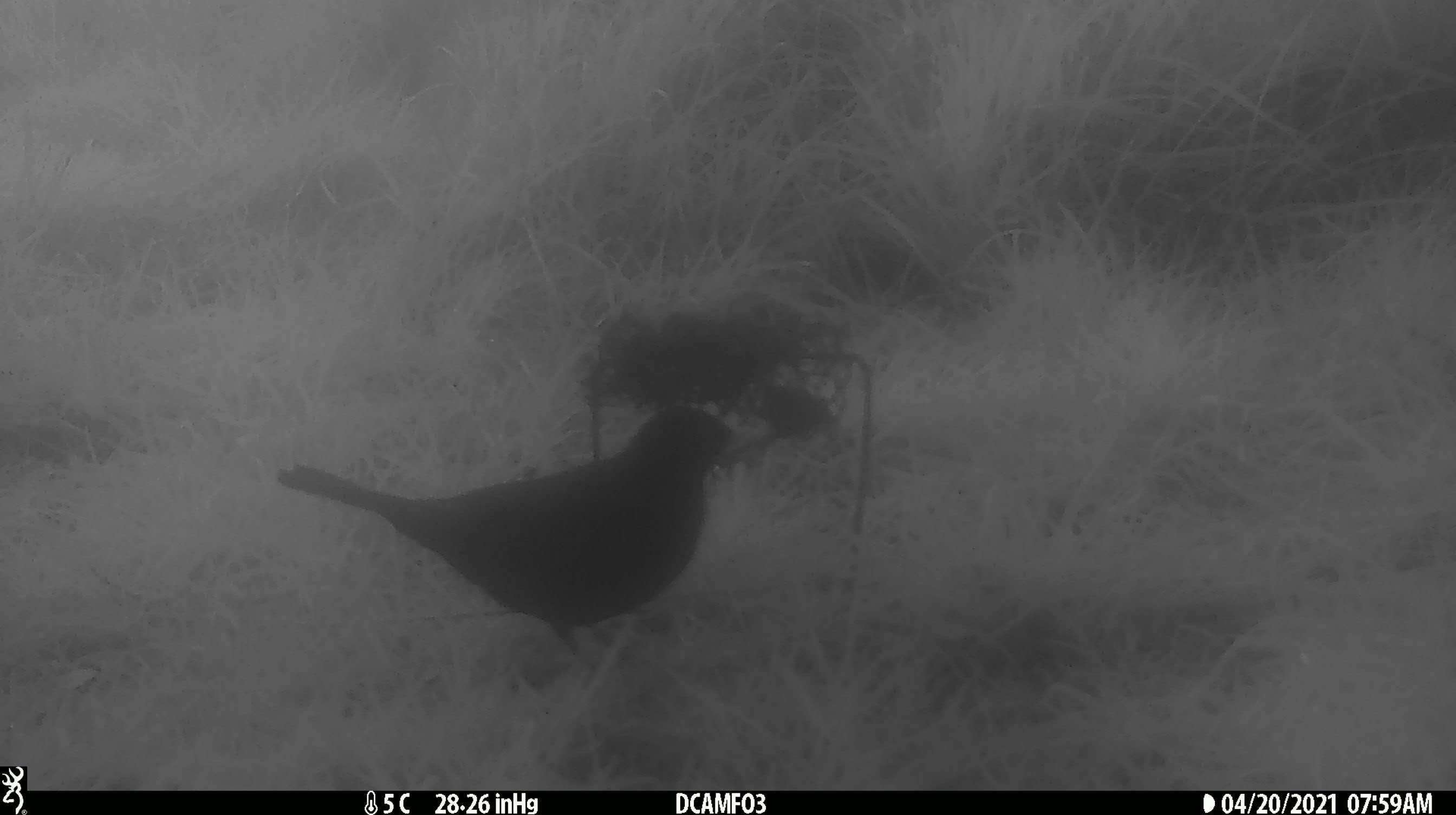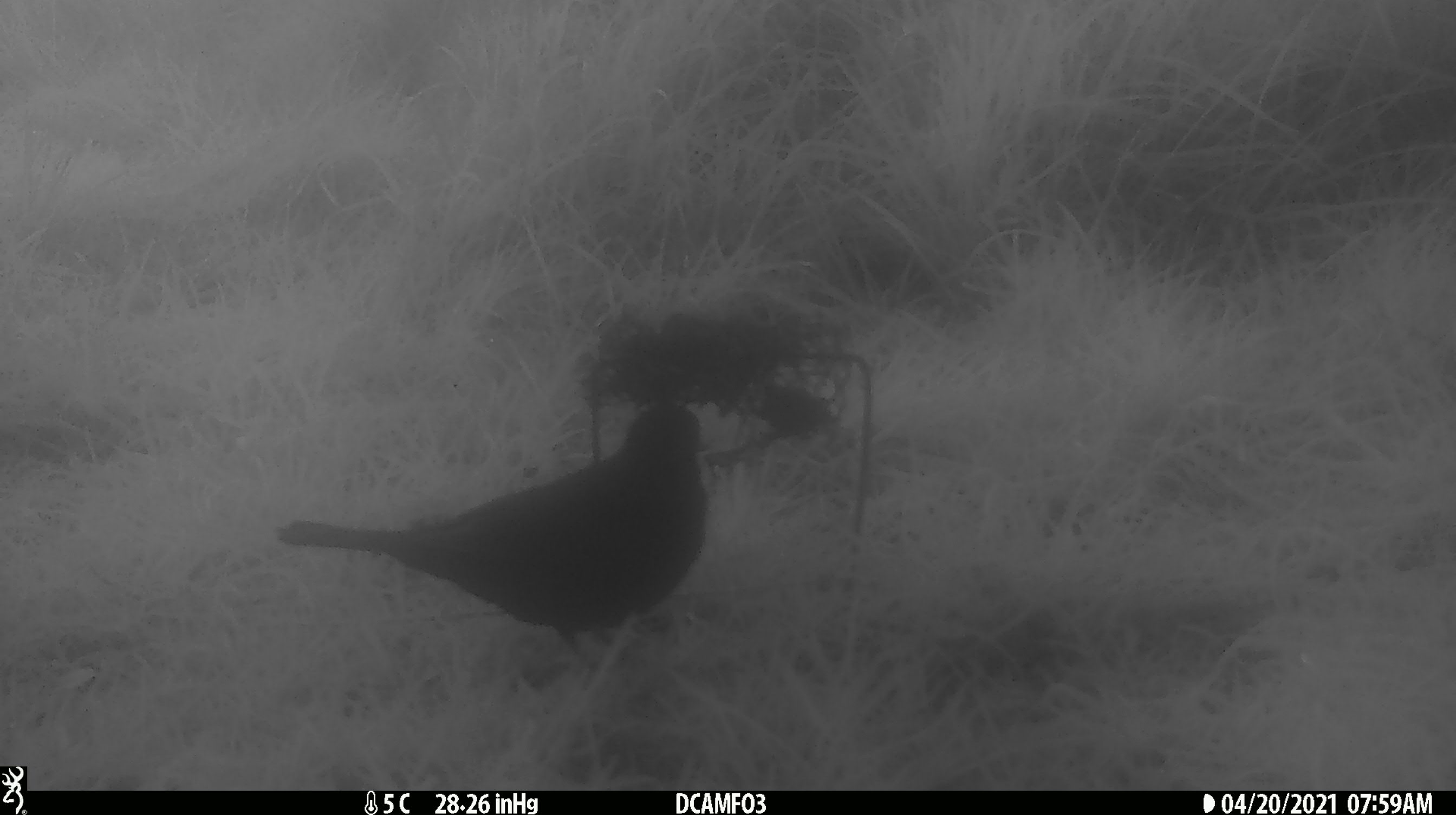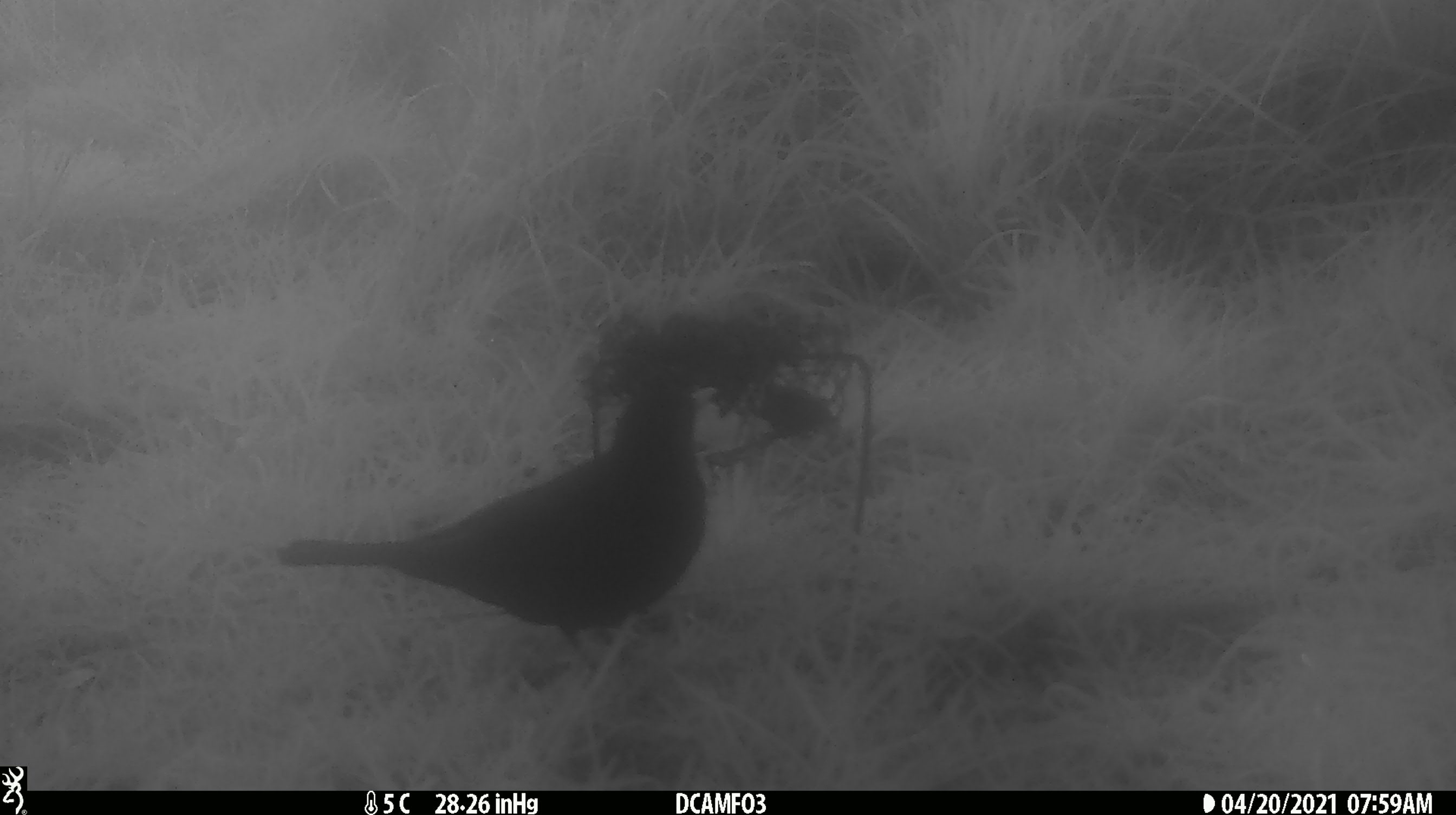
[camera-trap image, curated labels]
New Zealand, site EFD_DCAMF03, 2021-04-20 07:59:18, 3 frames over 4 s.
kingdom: Animalia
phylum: Chordata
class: Aves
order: Passeriformes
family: Turdidae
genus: Turdus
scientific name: Turdus merula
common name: eurasian blackbird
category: blackbird